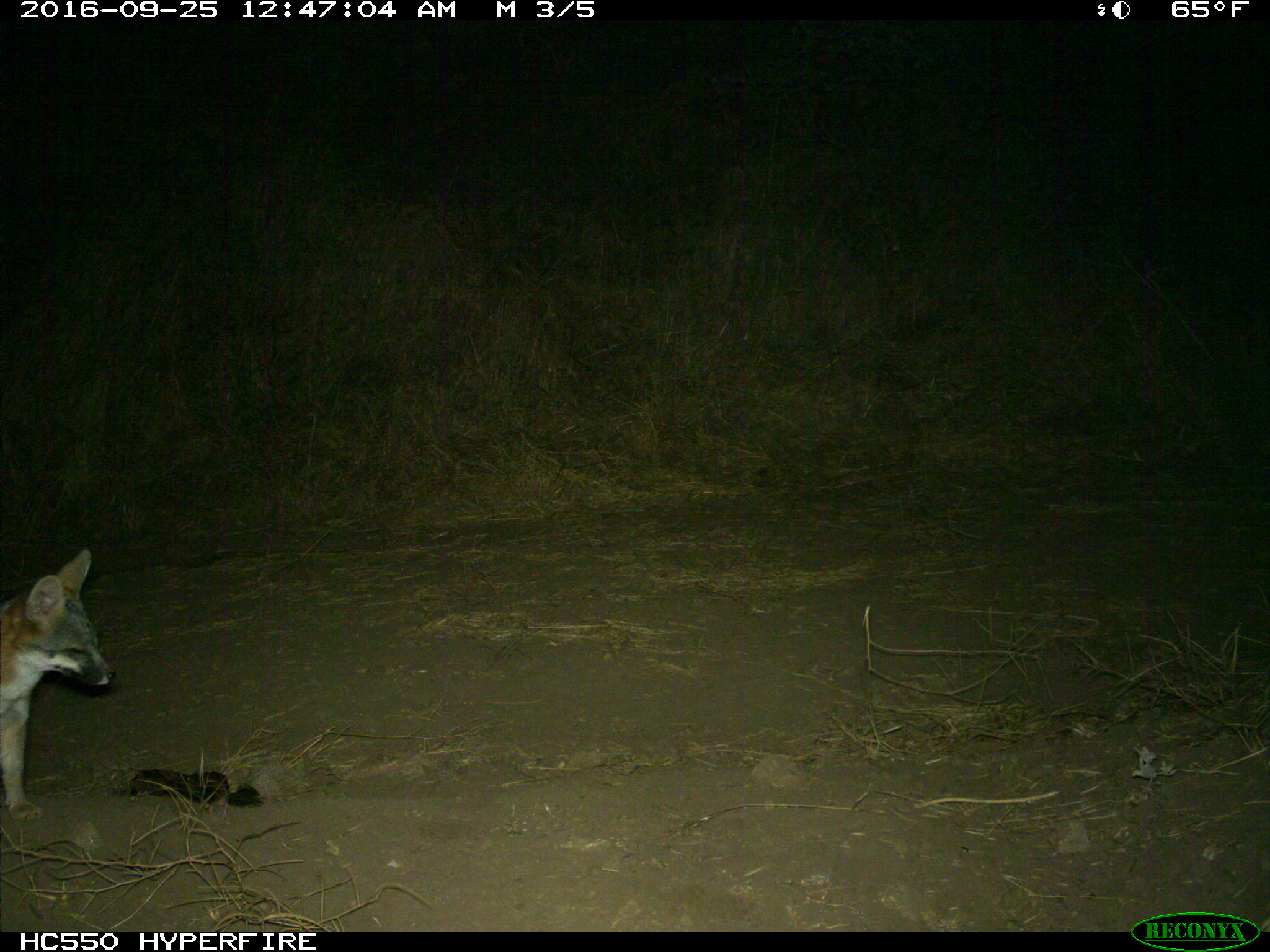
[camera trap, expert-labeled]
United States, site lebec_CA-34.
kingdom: Animalia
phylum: Chordata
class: Mammalia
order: Carnivora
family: Canidae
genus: Urocyon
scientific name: Urocyon cinereoargenteus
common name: gray fox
Urocyon cinereoargenteus (gray fox).